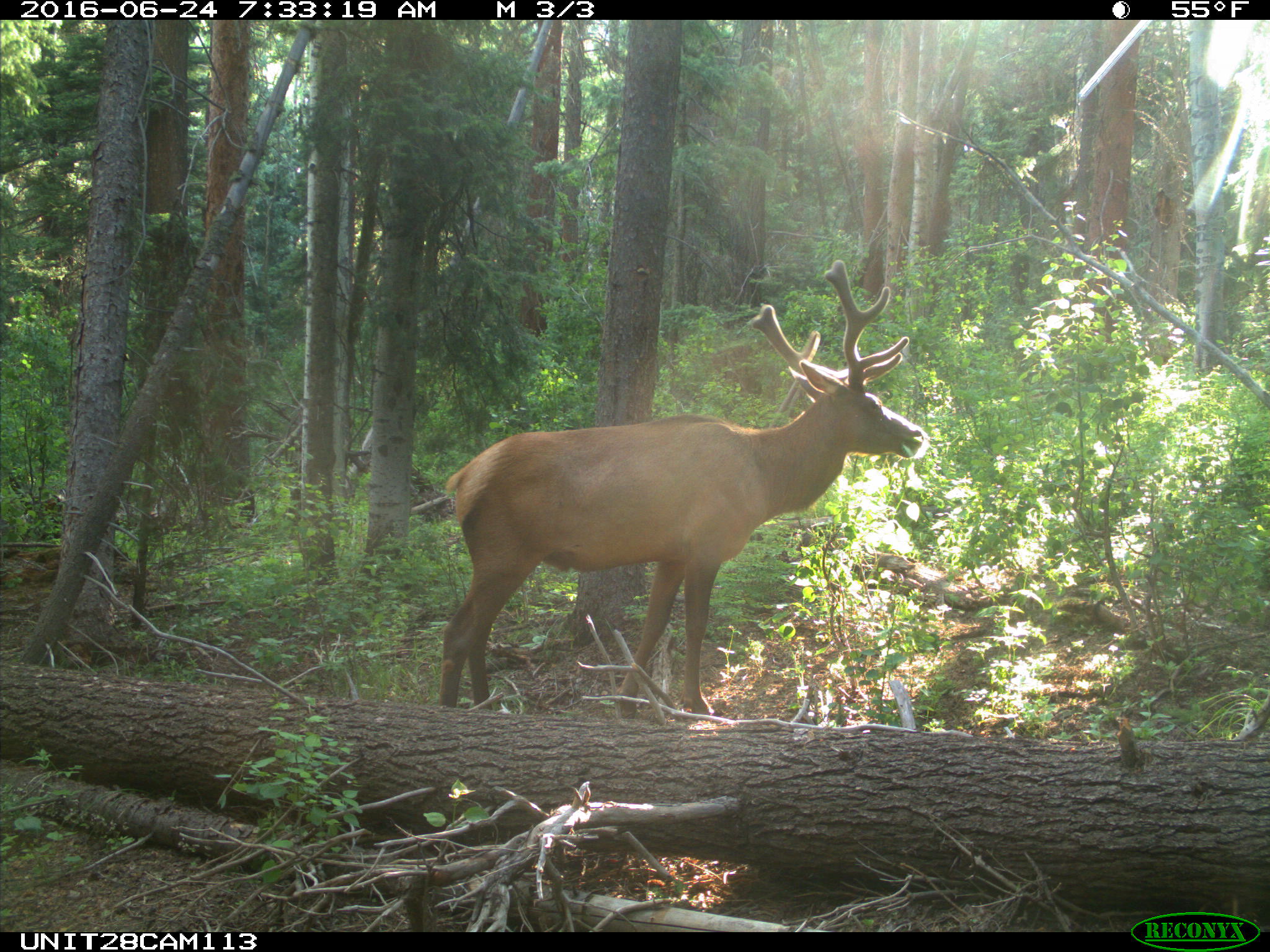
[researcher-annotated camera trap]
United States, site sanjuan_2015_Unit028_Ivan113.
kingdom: Animalia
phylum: Chordata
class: Mammalia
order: Artiodactyla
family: Cervidae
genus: Cervus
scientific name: Cervus elaphus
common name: red deer